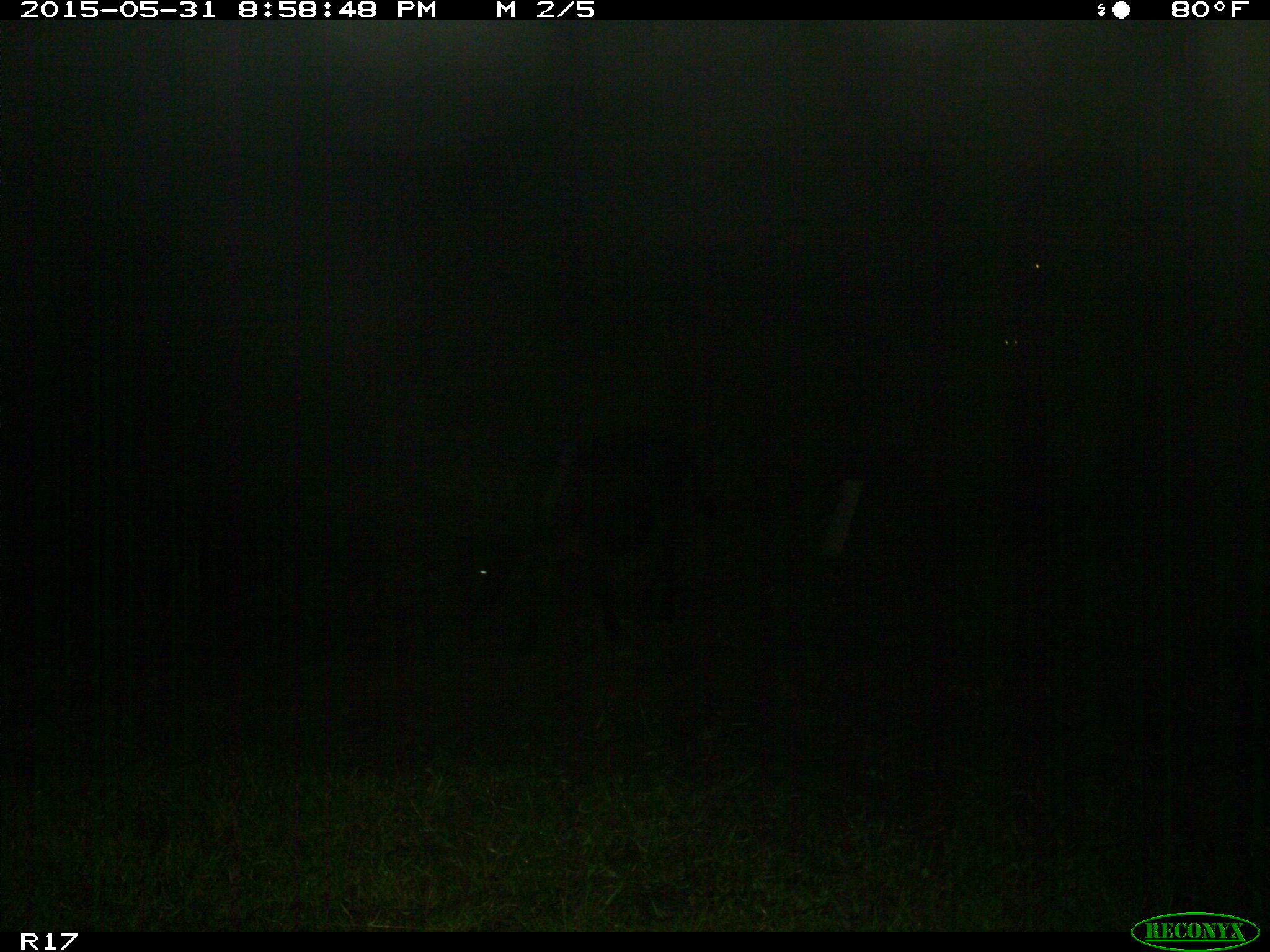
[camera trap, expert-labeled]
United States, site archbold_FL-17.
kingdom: Animalia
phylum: Chordata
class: Mammalia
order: Artiodactyla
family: Bovidae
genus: Bos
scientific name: Bos taurus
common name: domestic cow